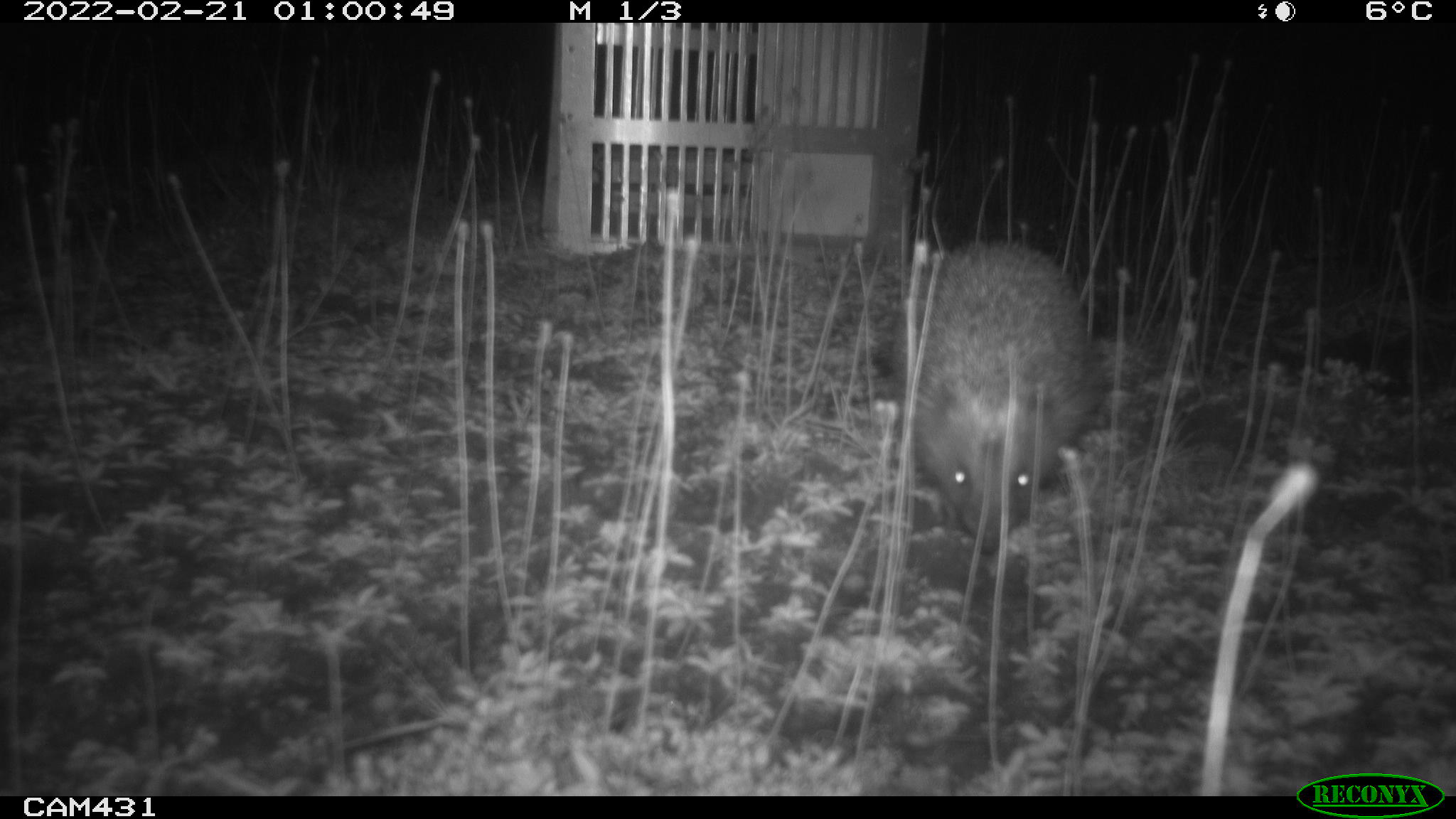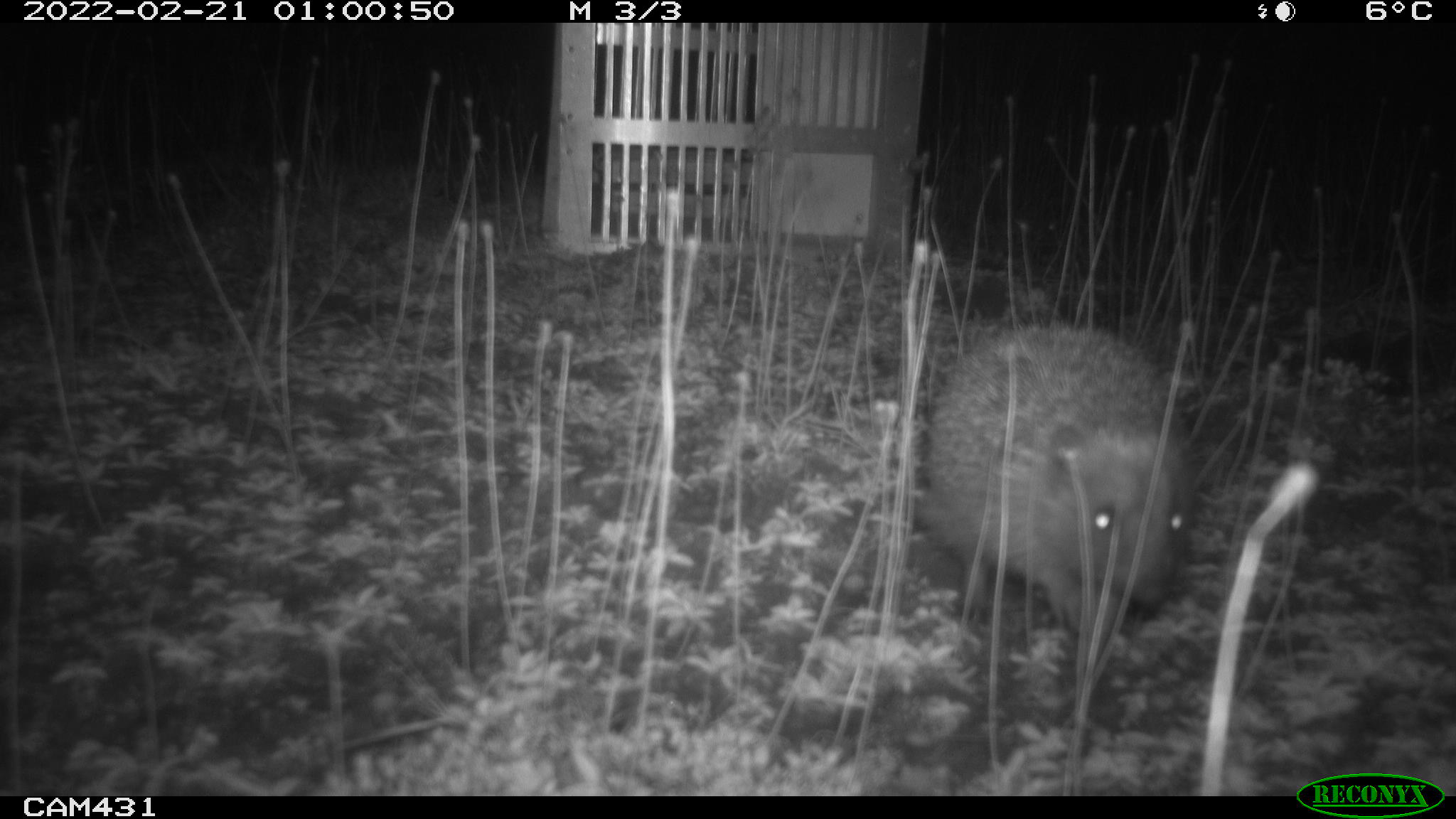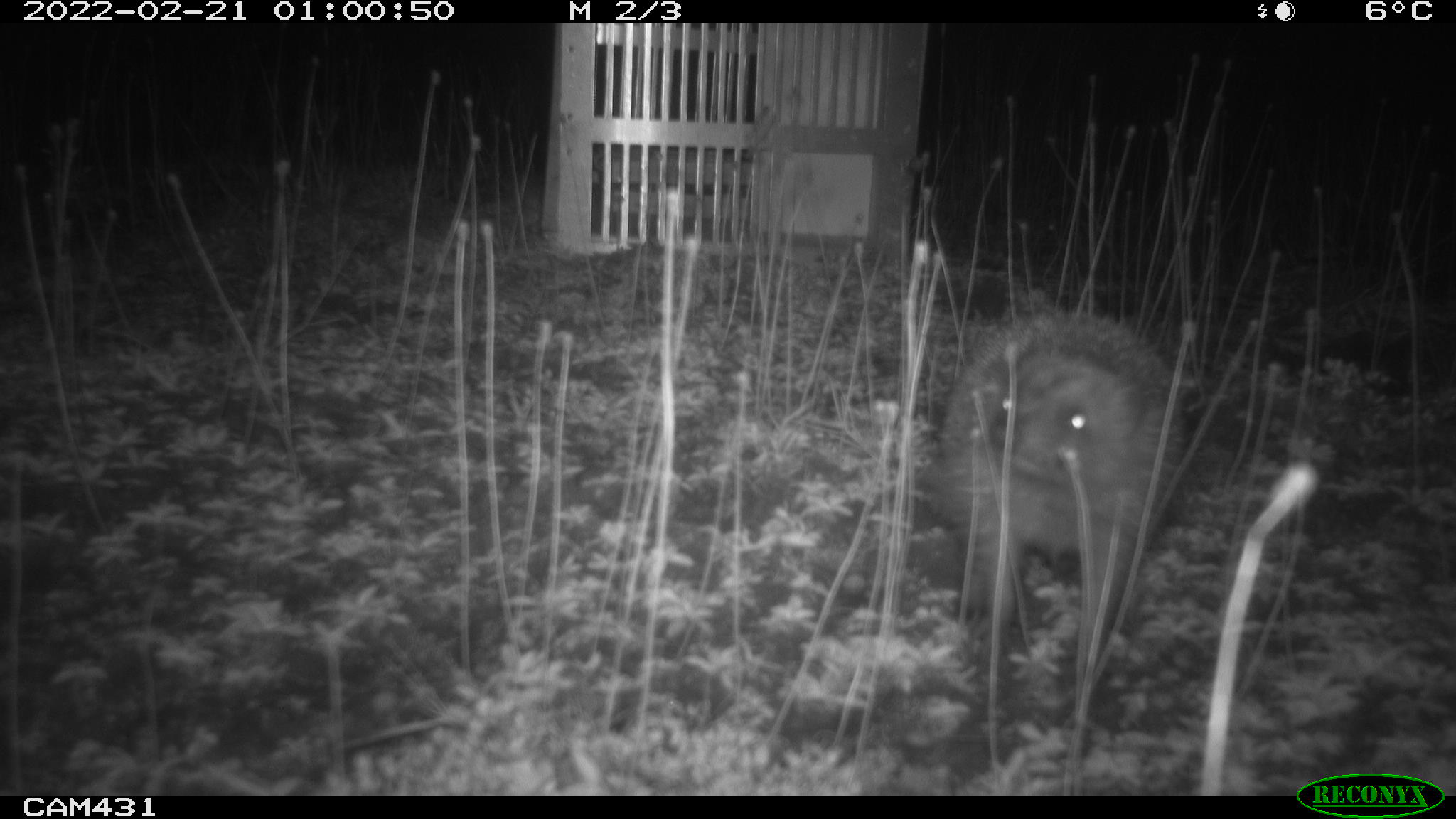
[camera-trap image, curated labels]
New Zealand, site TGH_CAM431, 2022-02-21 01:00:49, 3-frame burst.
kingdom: Animalia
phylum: Chordata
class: Mammalia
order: Eulipotyphla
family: Erinaceidae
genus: Erinaceus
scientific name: Erinaceus europaeus europaeus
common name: european hedgehog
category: hedgehog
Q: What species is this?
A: Hedgehog (european hedgehog) (Erinaceus europaeus europaeus).